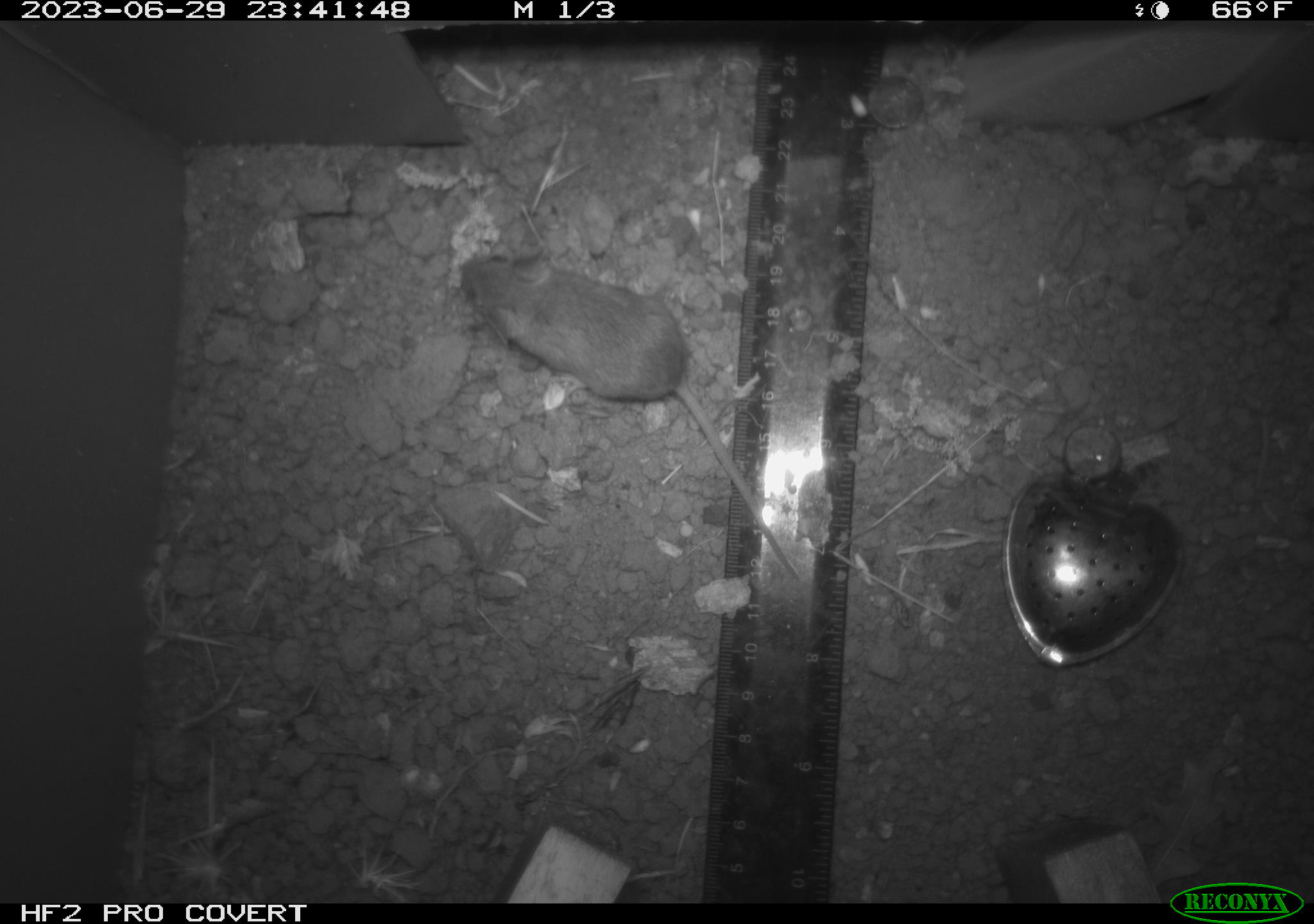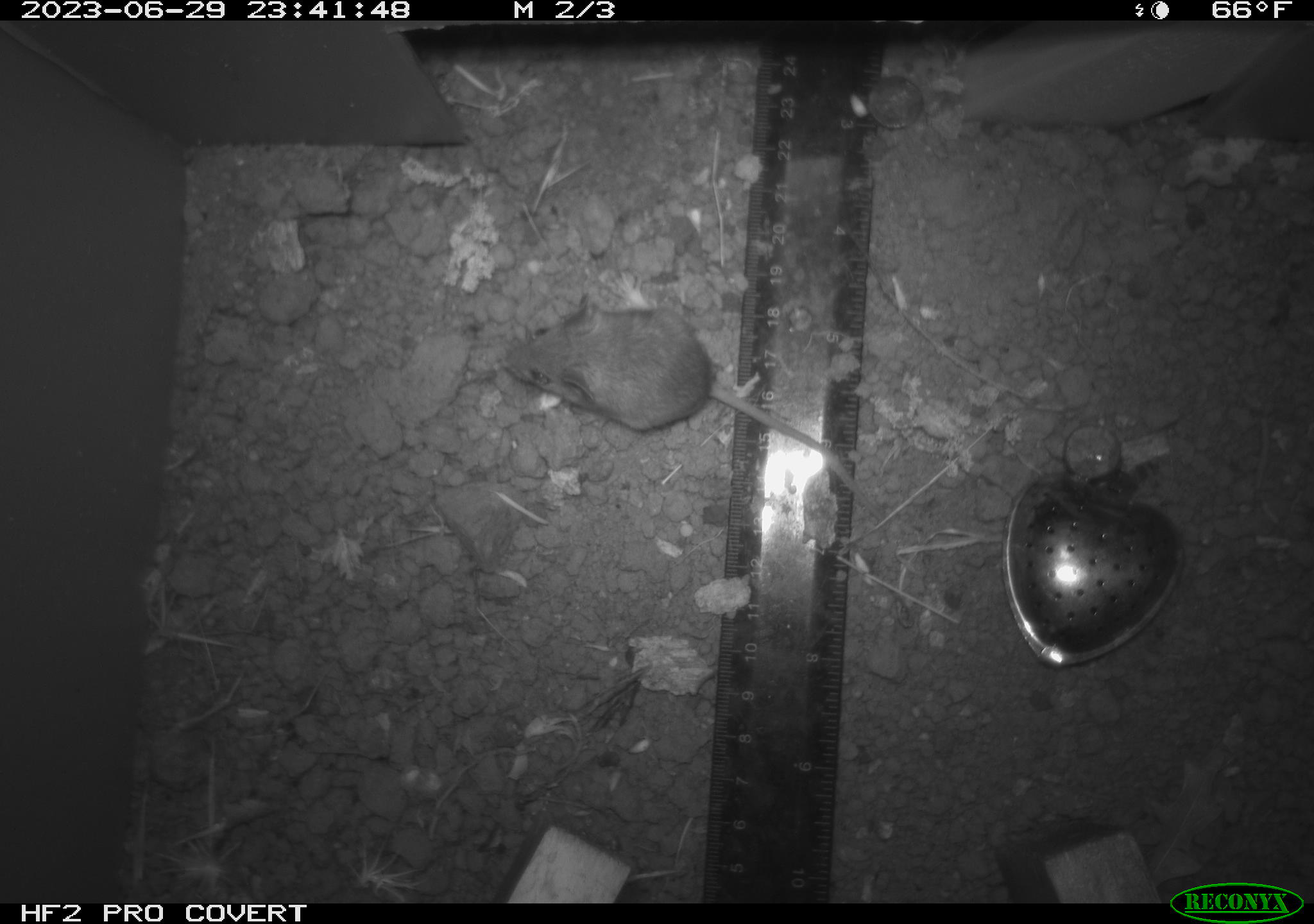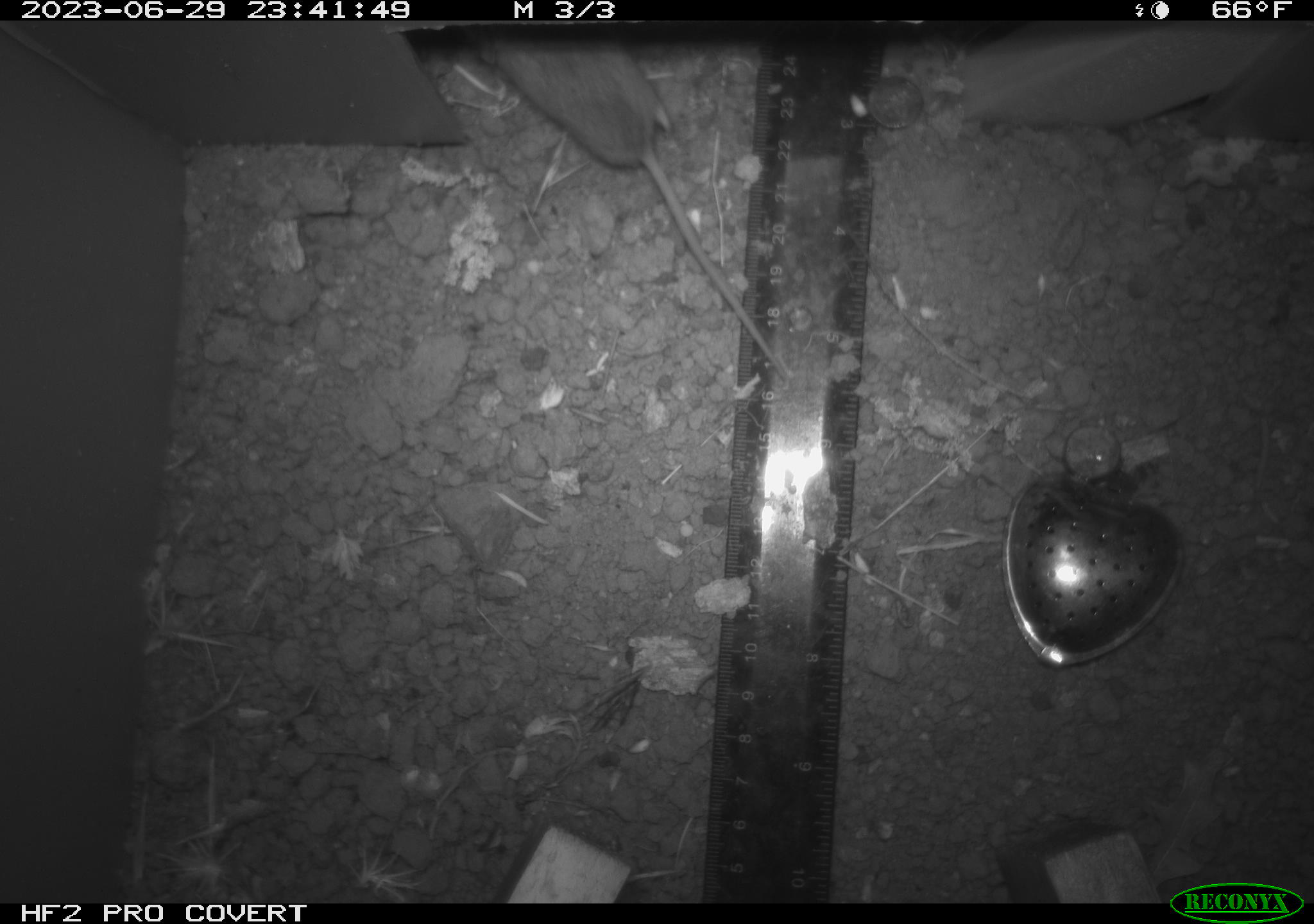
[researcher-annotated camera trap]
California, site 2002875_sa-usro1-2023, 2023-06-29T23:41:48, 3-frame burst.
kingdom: Animalia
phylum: Chordata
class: Mammalia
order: Rodentia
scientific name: Rodentia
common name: mouse species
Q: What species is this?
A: Mouse species (Rodentia).